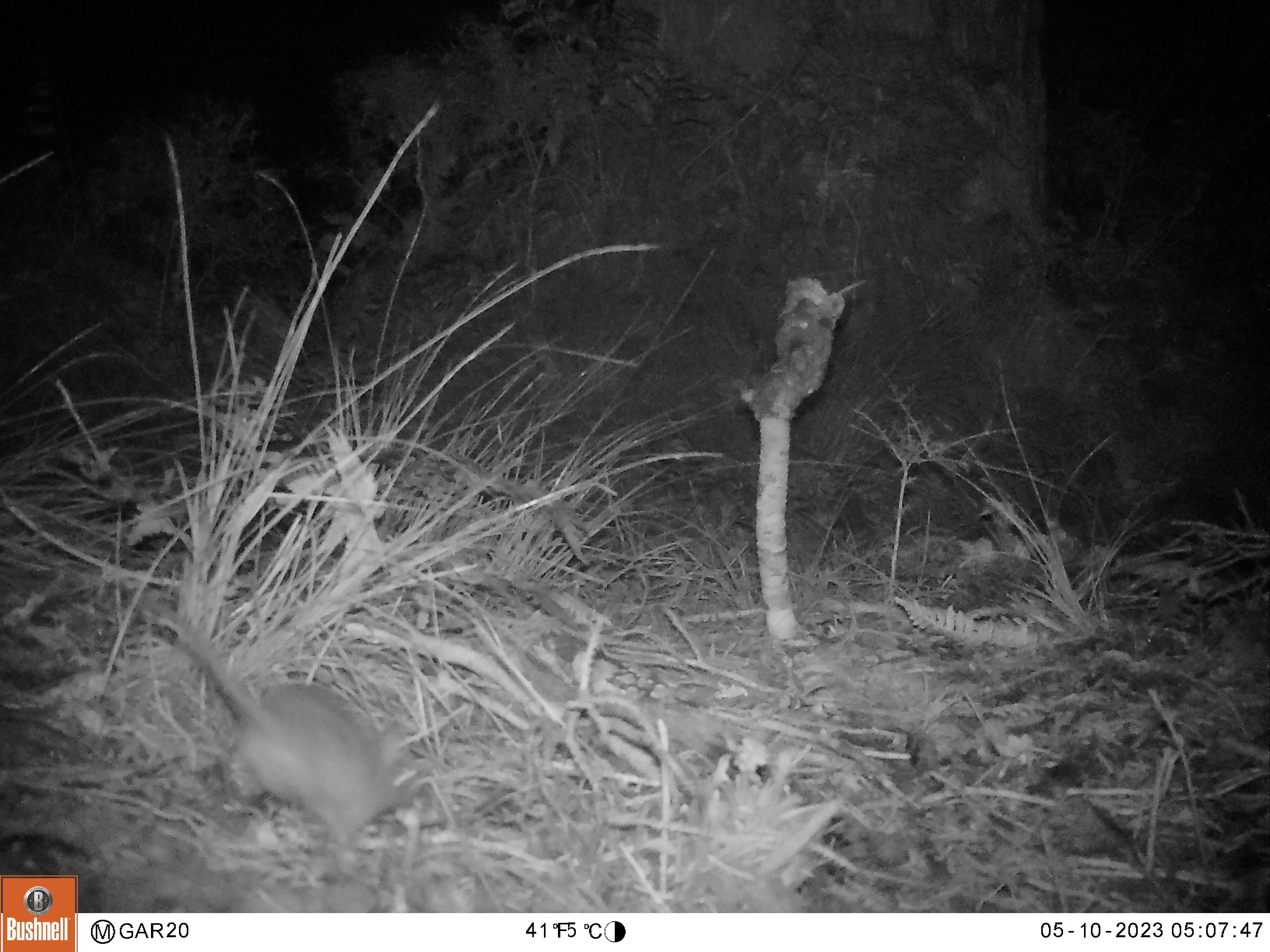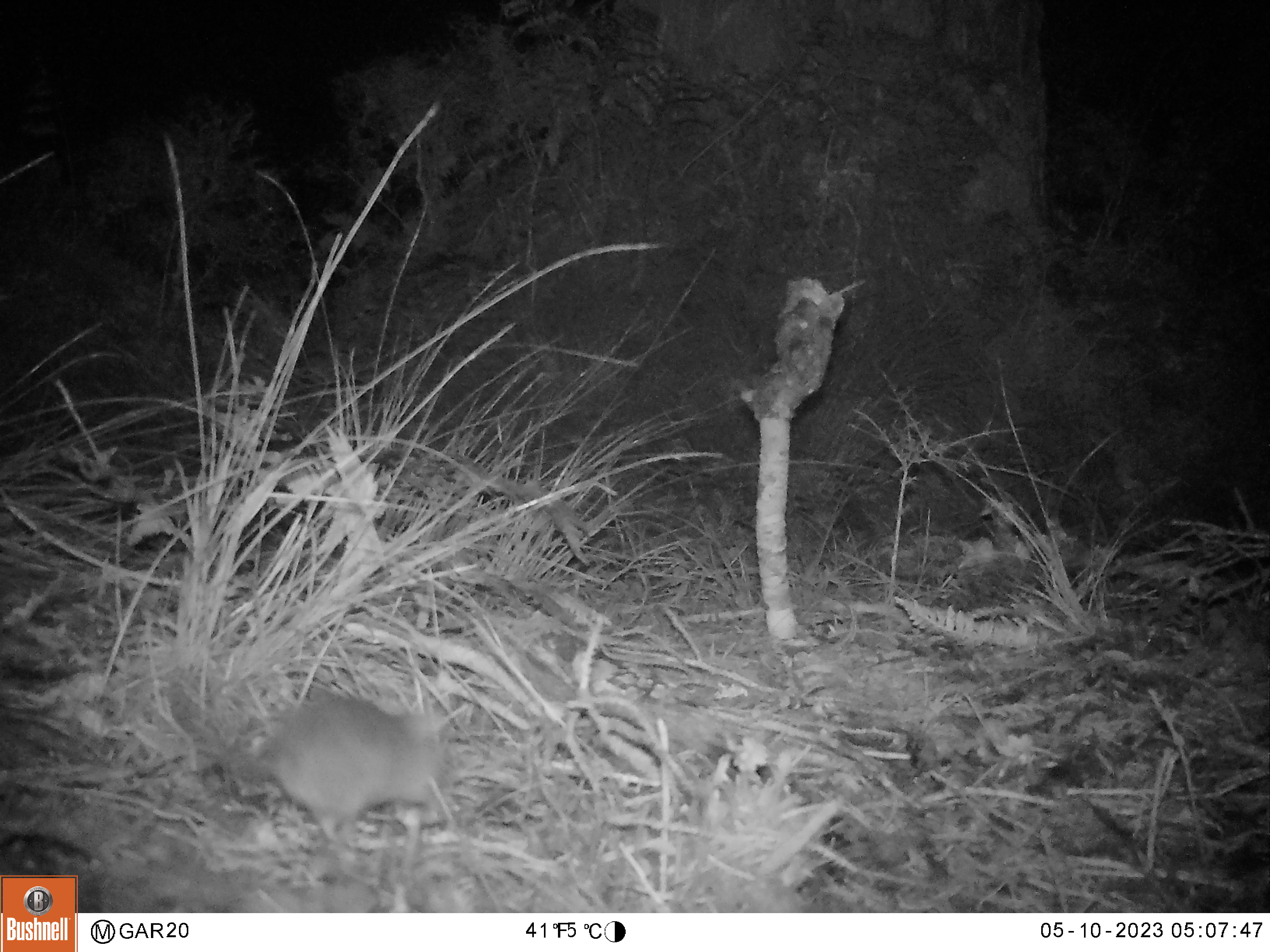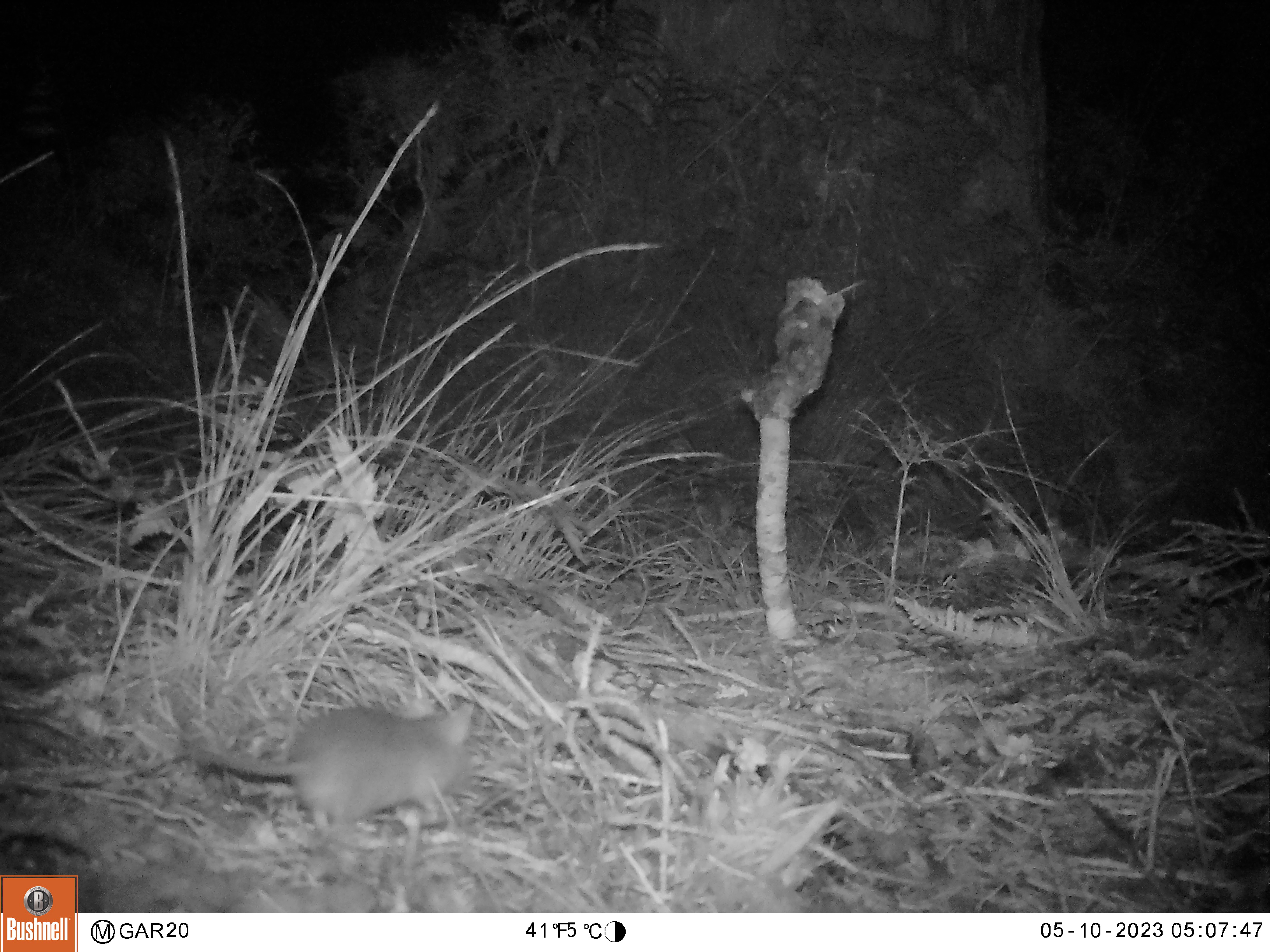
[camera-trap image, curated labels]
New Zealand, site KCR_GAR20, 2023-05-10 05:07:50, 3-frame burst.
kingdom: Animalia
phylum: Chordata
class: Mammalia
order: Rodentia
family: Muridae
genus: Rattus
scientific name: Rattus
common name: rat